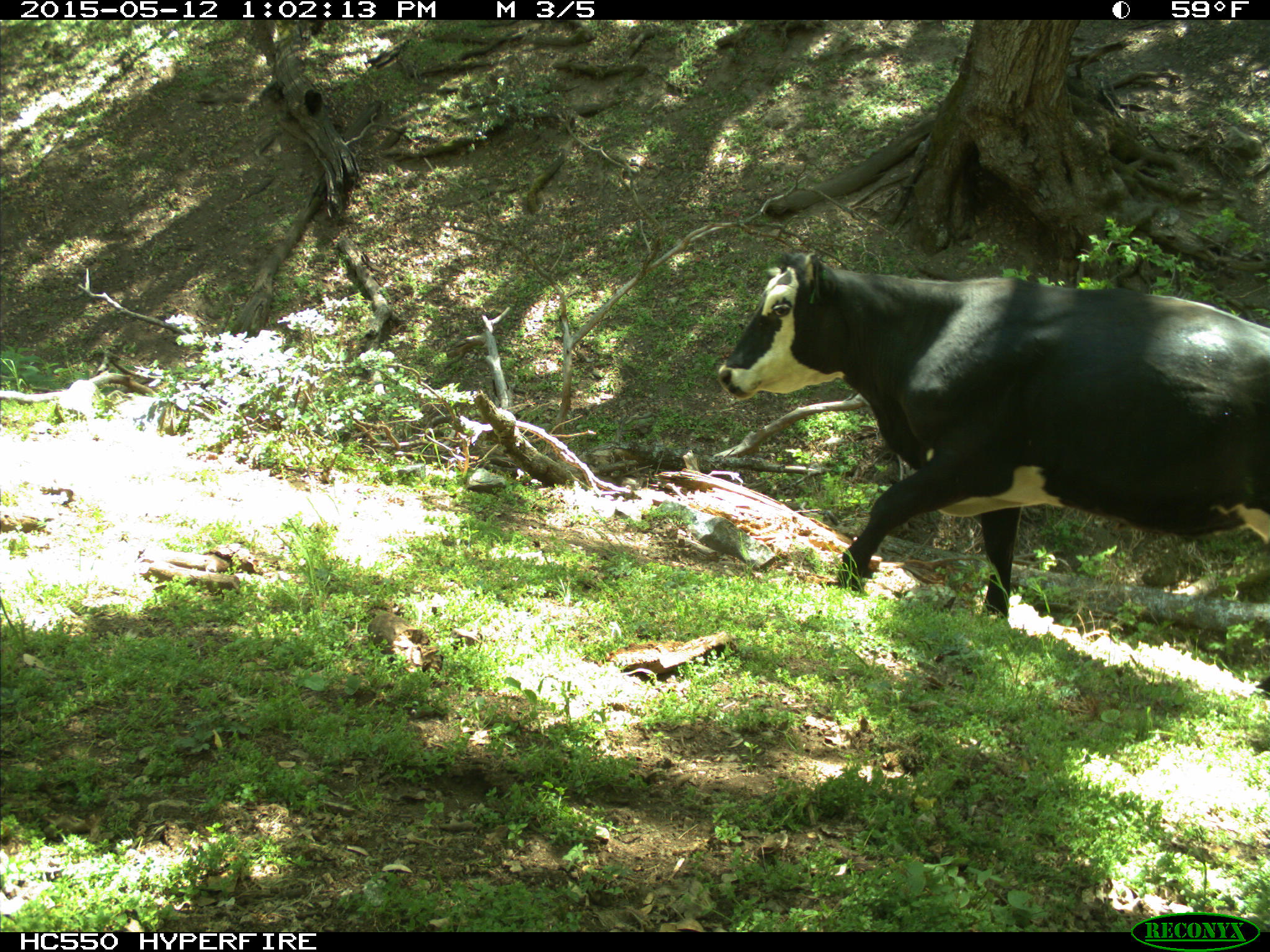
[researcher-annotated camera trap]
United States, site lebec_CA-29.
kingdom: Animalia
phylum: Chordata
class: Mammalia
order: Artiodactyla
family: Bovidae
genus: Bos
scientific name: Bos taurus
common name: domestic cow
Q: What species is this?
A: Bos taurus (domestic cow).